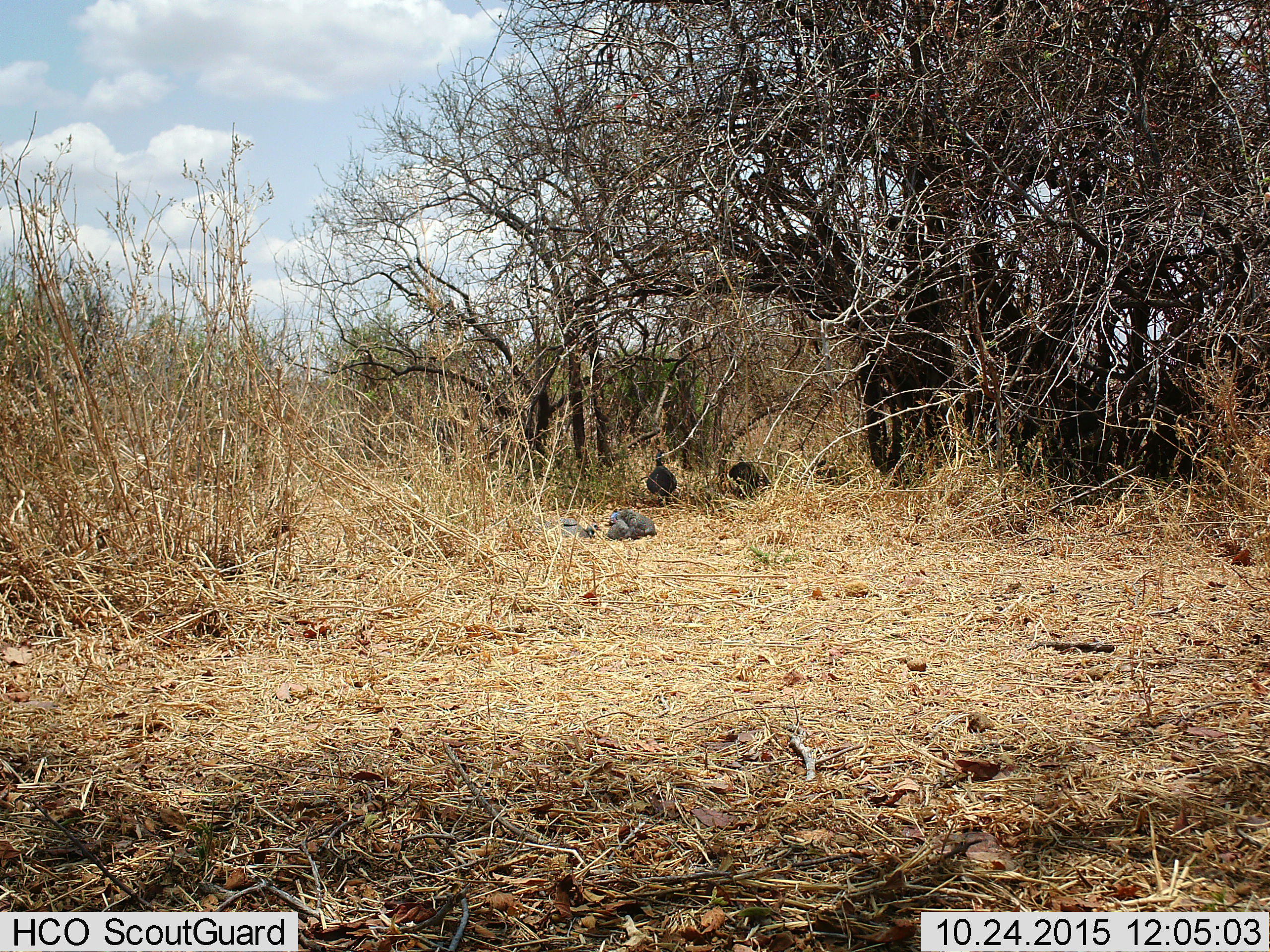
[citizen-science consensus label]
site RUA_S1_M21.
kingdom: Animalia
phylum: Chordata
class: Aves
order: Galliformes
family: Numididae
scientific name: Numididae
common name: guineafowl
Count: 3.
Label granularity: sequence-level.